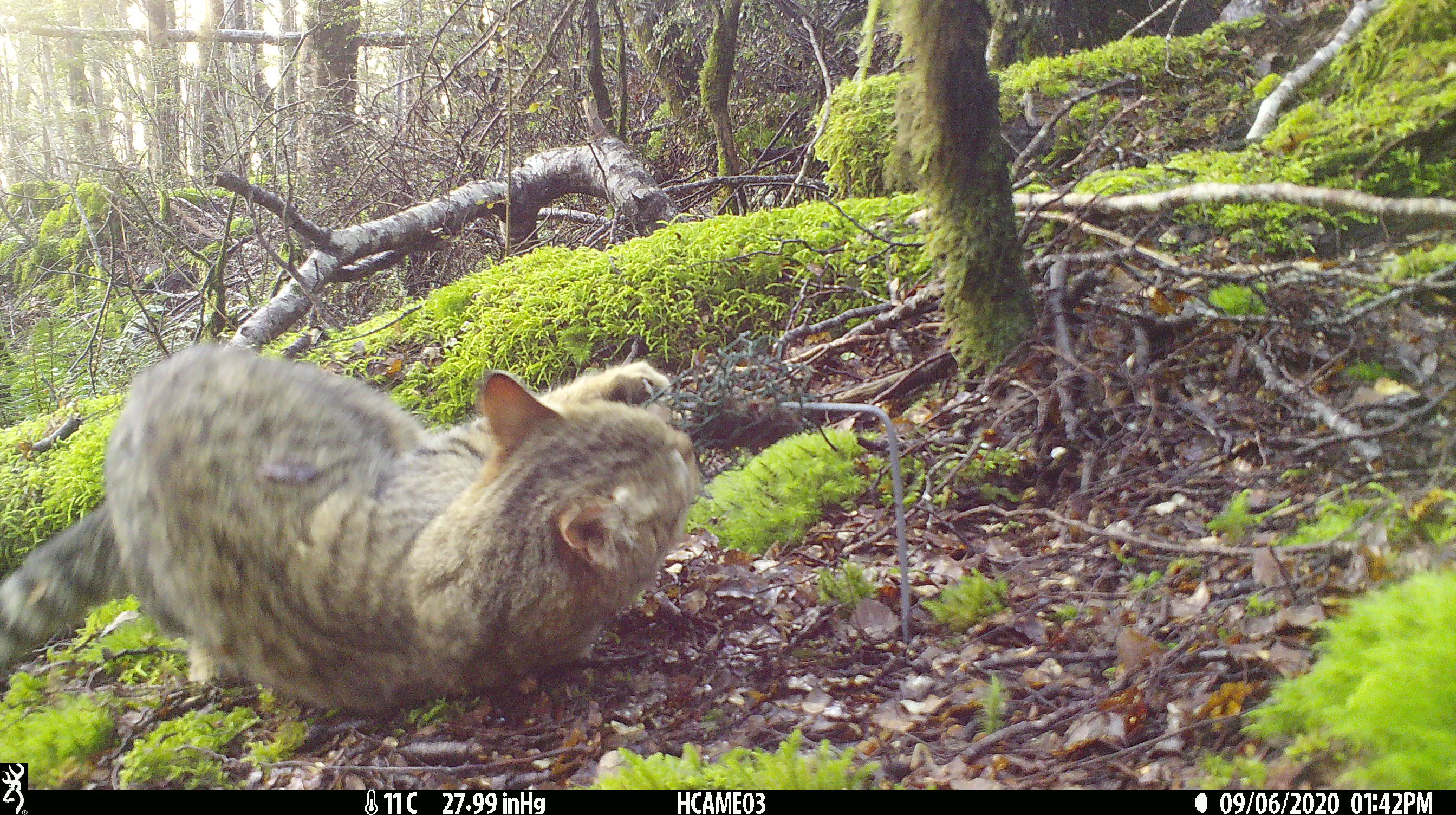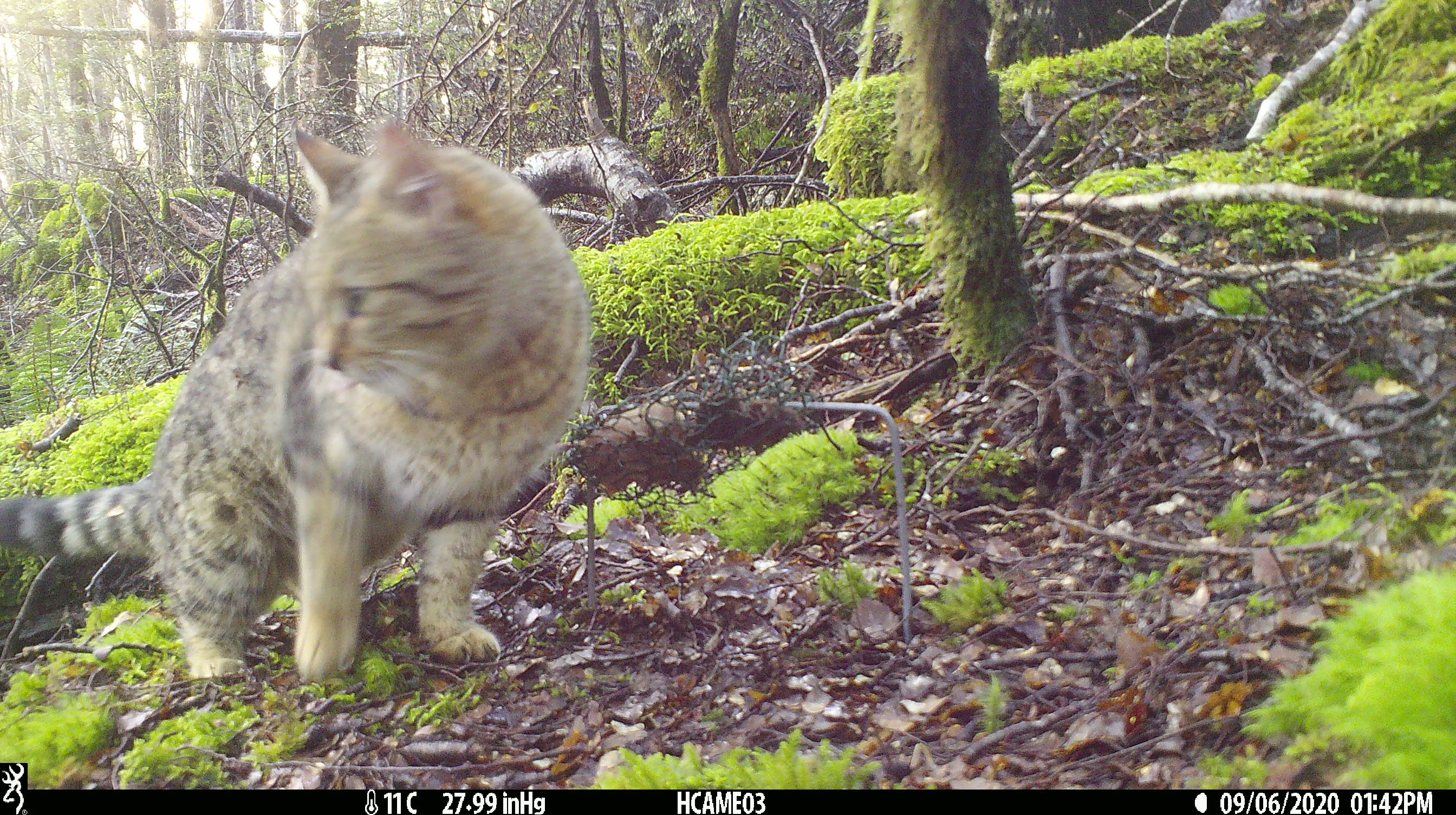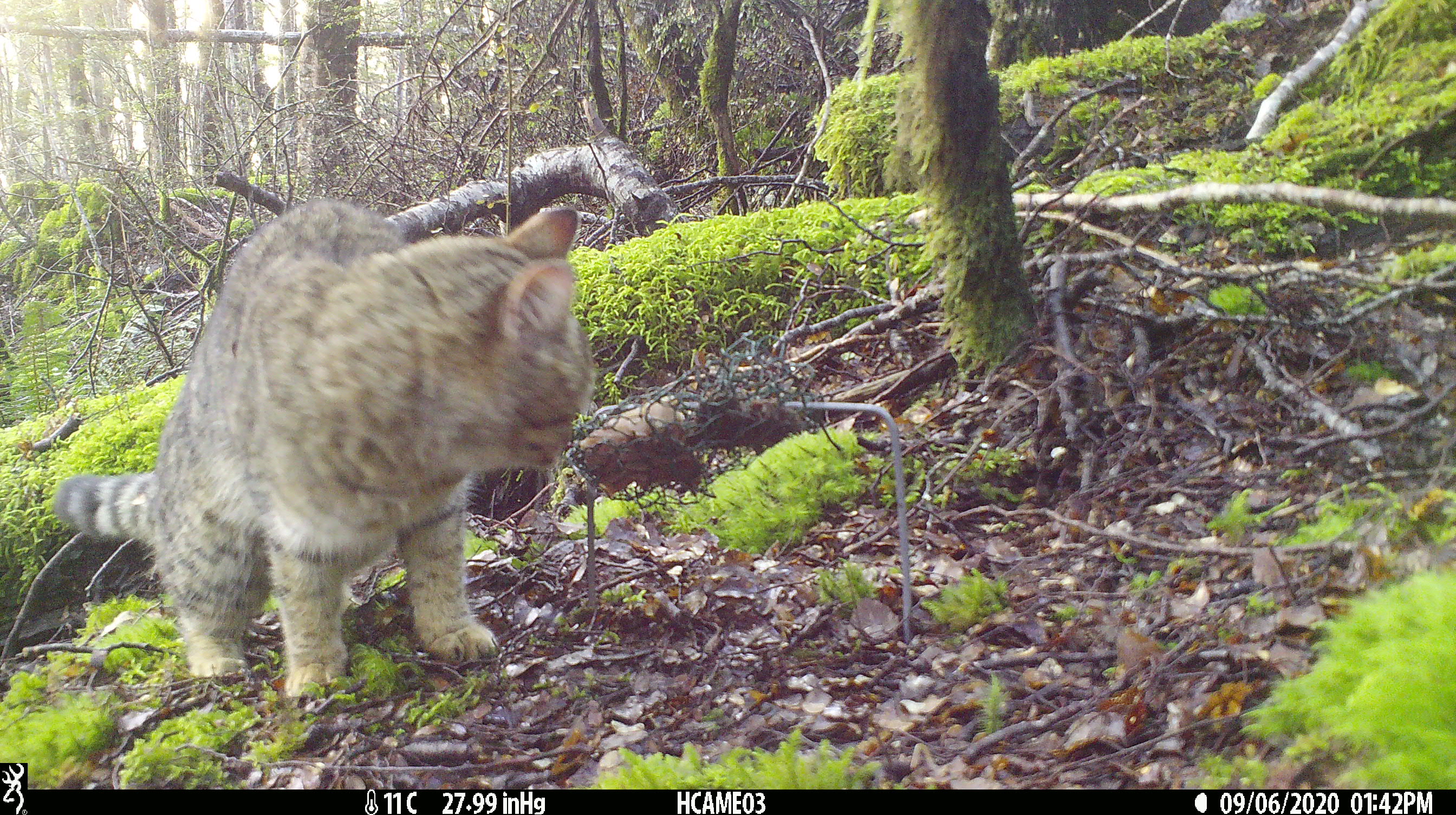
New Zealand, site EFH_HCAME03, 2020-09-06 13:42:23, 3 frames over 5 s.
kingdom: Animalia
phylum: Chordata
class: Mammalia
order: Carnivora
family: Felidae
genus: Felis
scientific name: Felis catus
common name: domestic cat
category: cat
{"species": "cat (domestic cat) (Felis catus)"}